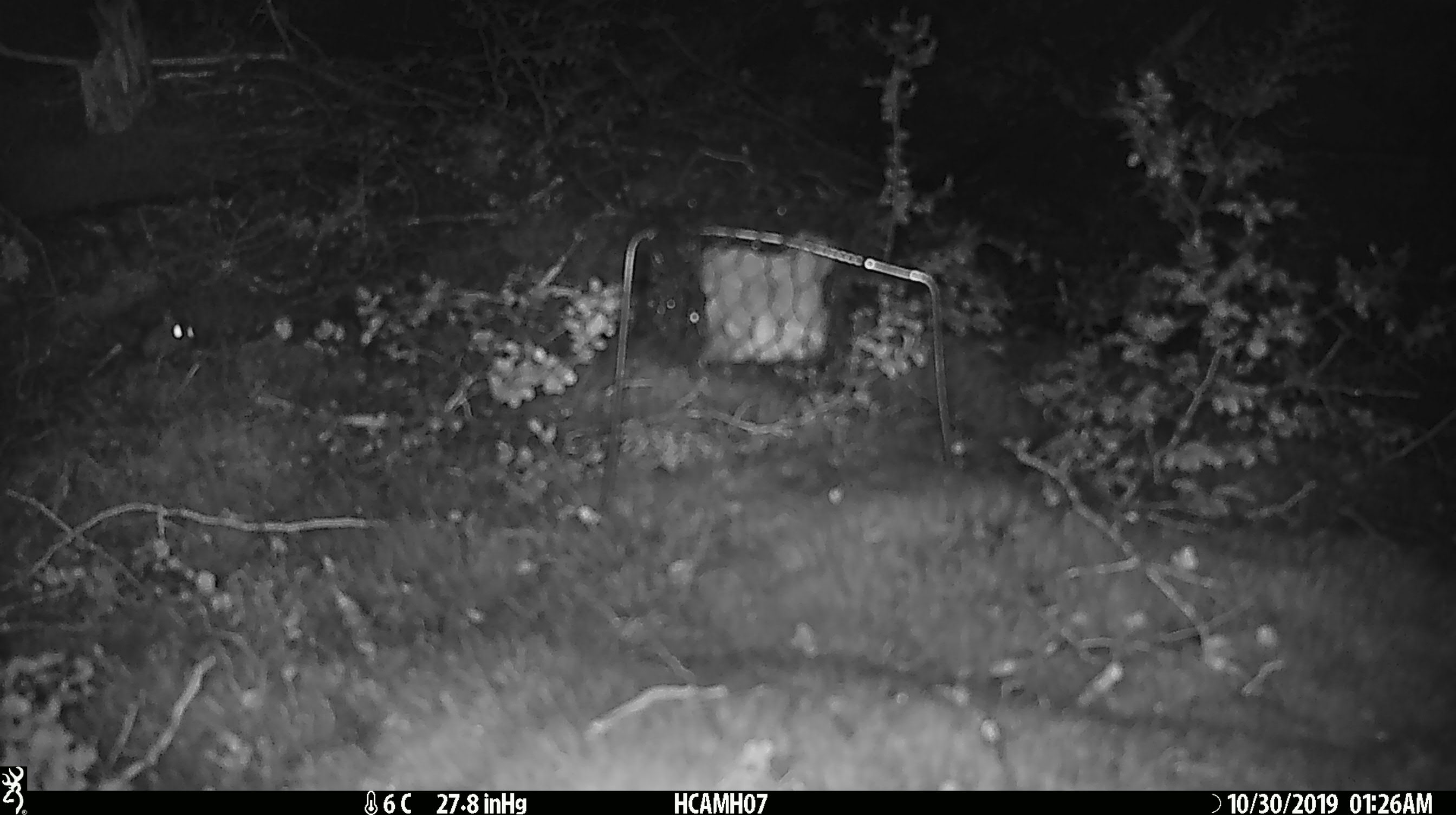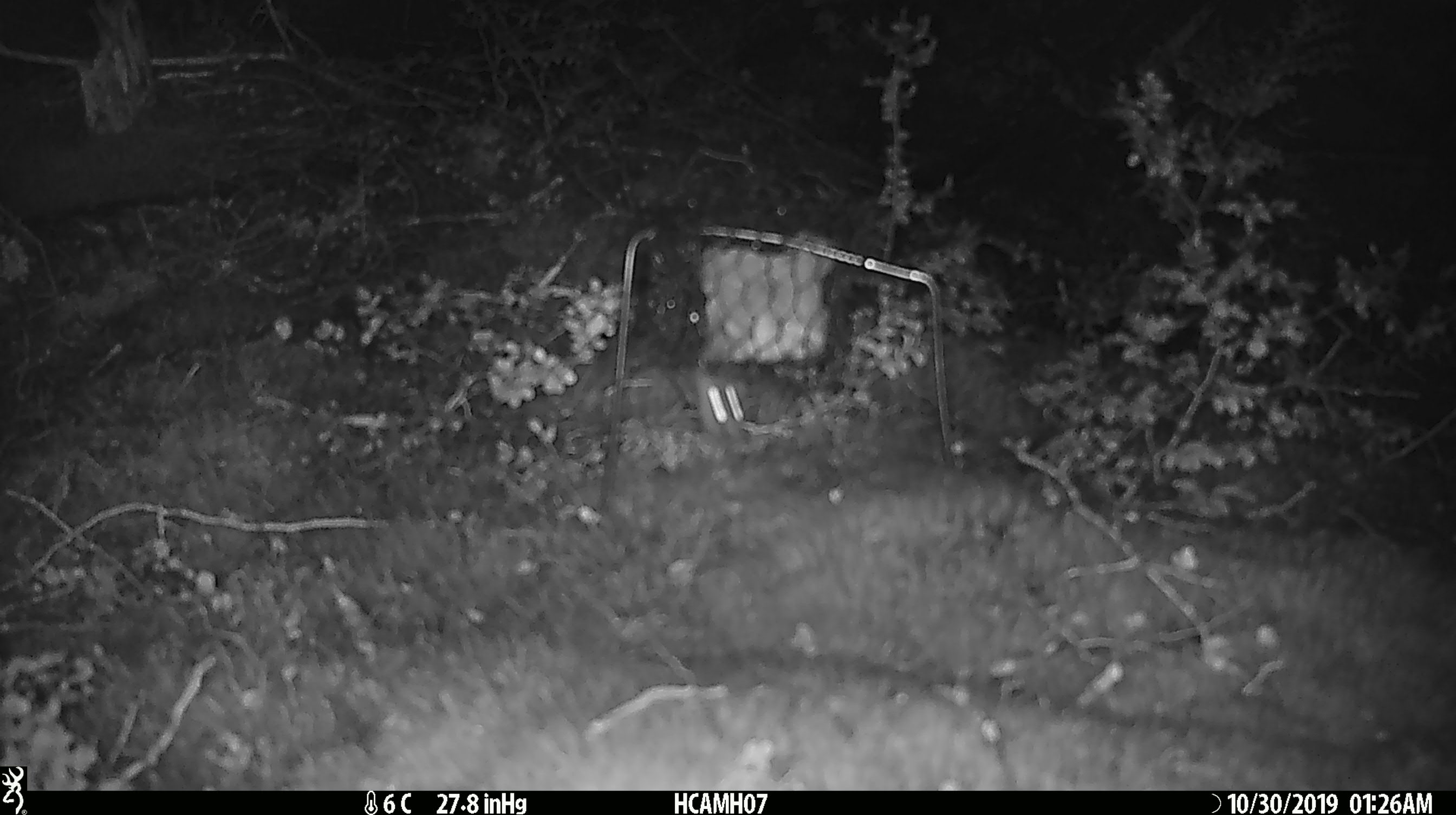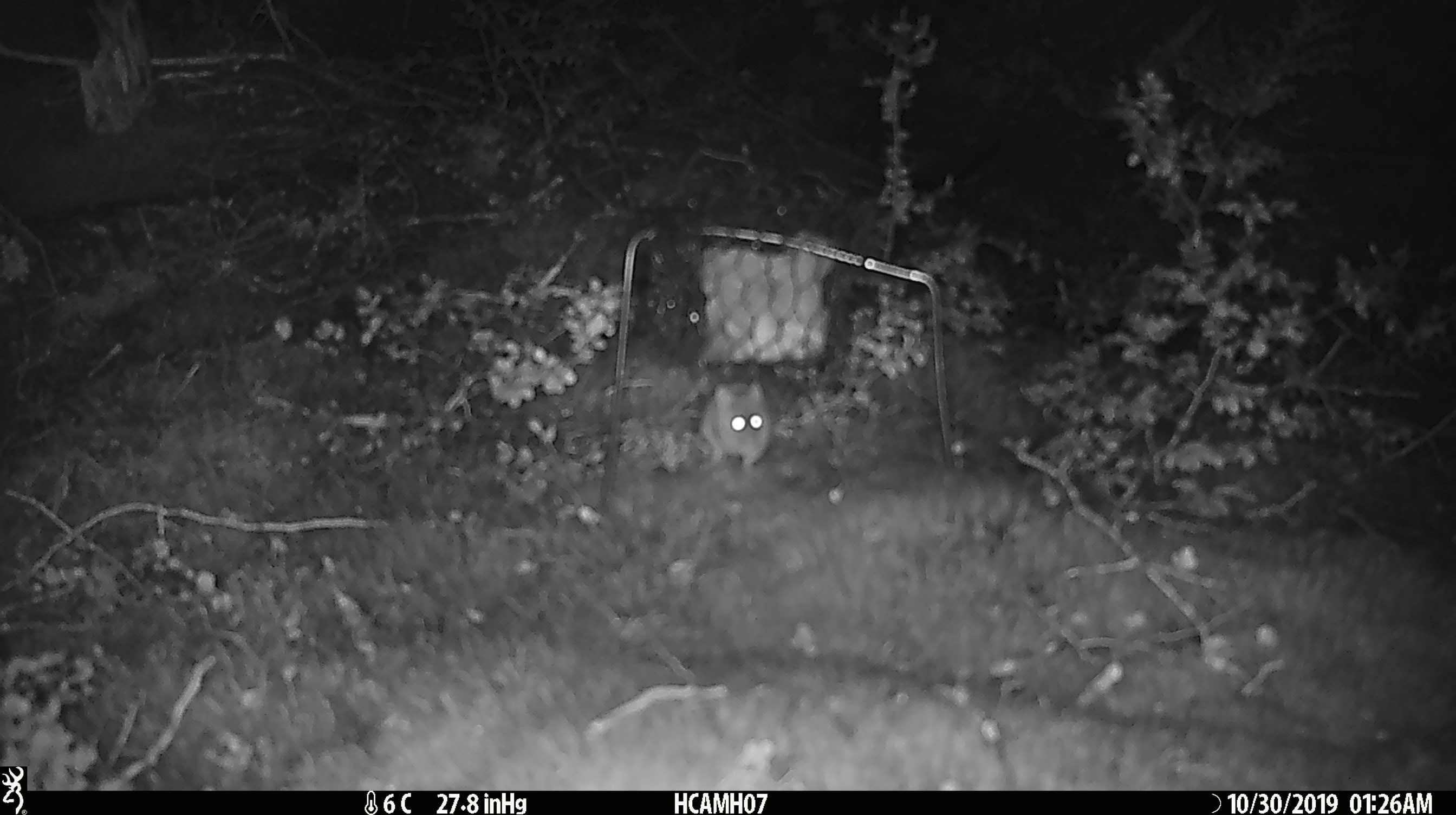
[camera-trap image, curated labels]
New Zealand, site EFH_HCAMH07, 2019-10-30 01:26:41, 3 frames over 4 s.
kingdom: Animalia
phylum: Chordata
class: Mammalia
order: Rodentia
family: Muridae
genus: Mus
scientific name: Mus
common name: mouse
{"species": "mouse (Mus)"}